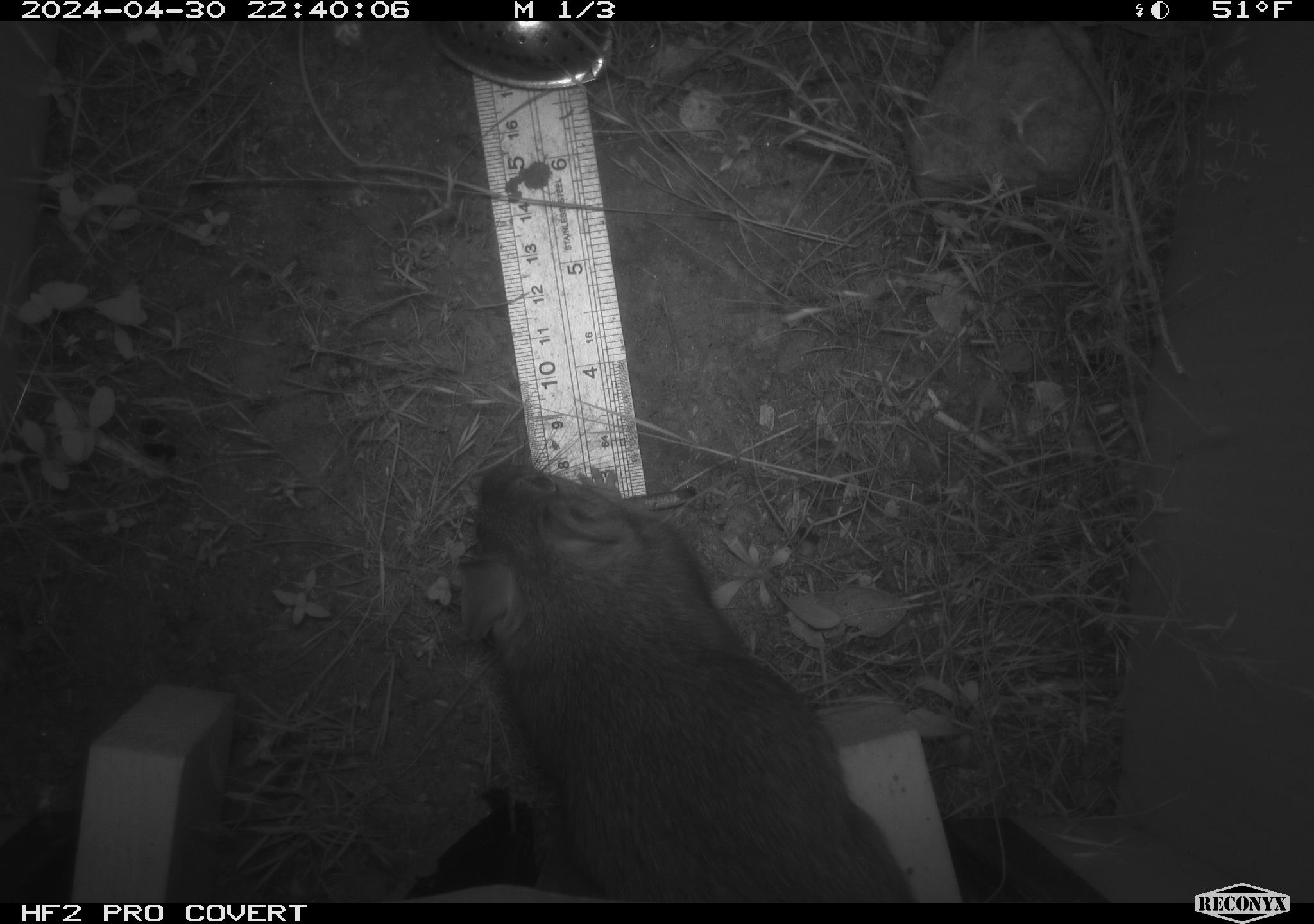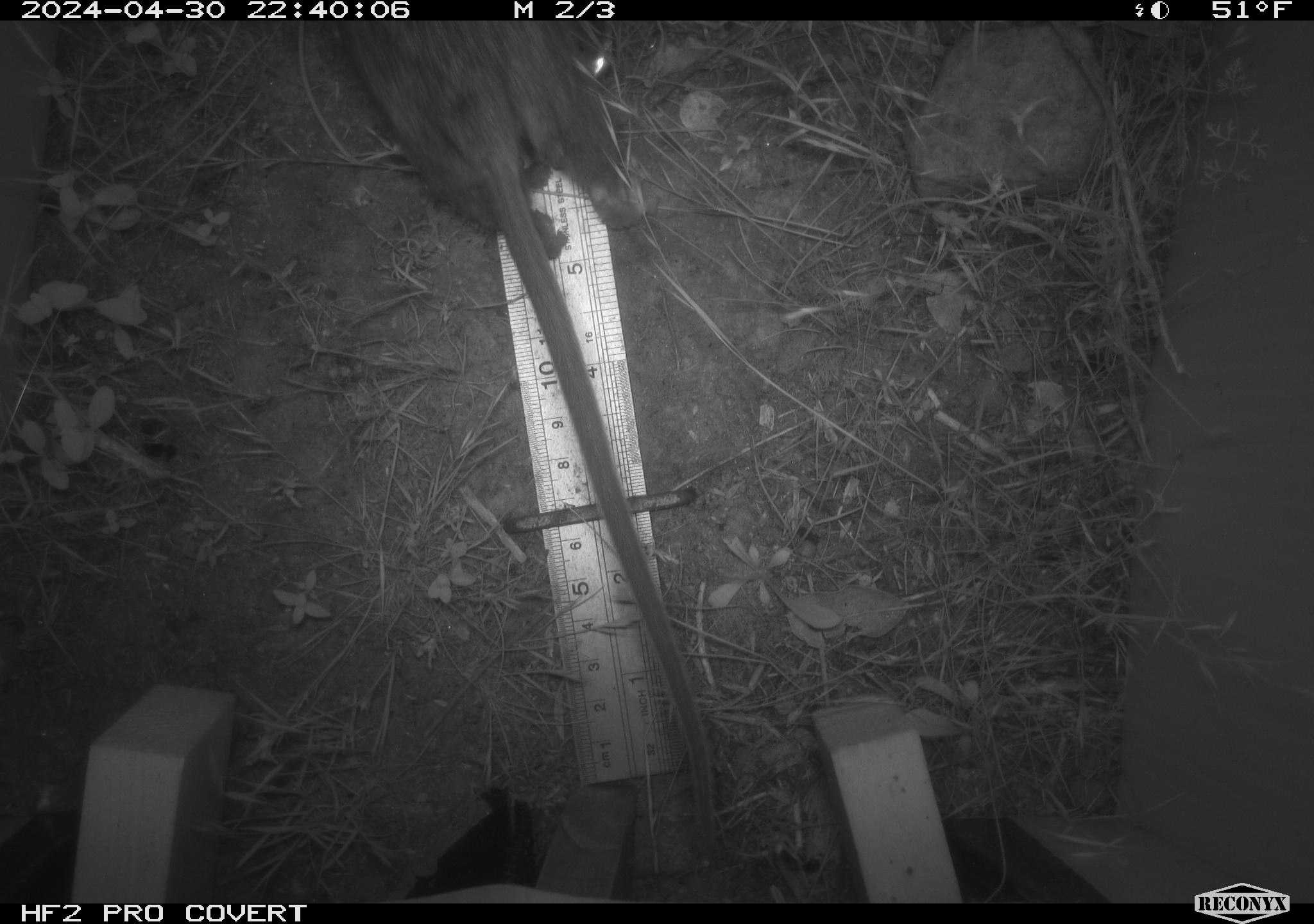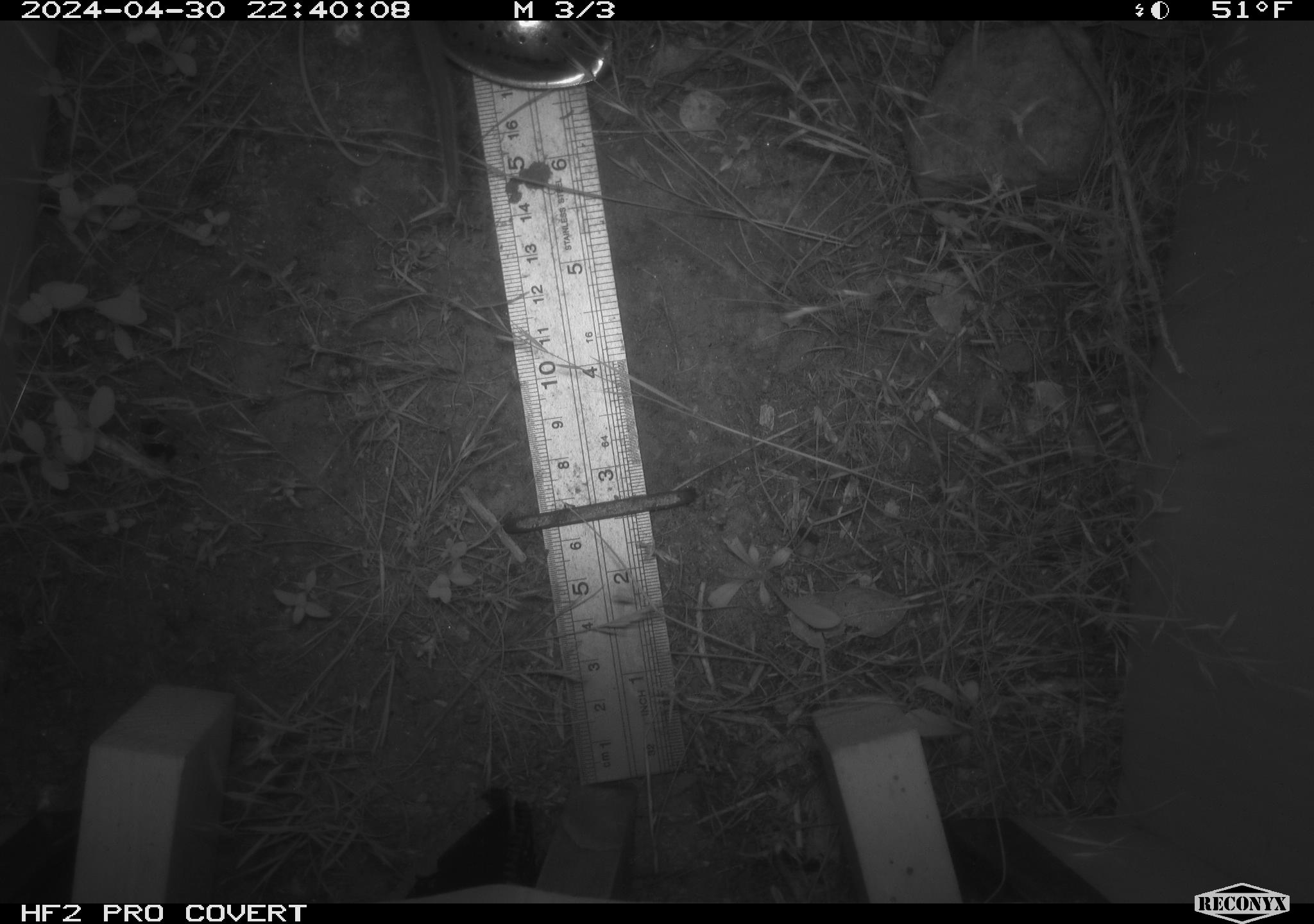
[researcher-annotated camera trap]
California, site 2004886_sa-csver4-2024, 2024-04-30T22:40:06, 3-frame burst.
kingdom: Animalia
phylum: Chordata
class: Mammalia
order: Rodentia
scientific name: Rodentia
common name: woodrat or rat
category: woodrat or rat species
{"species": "woodrat or rat species (woodrat or rat) (Rodentia)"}